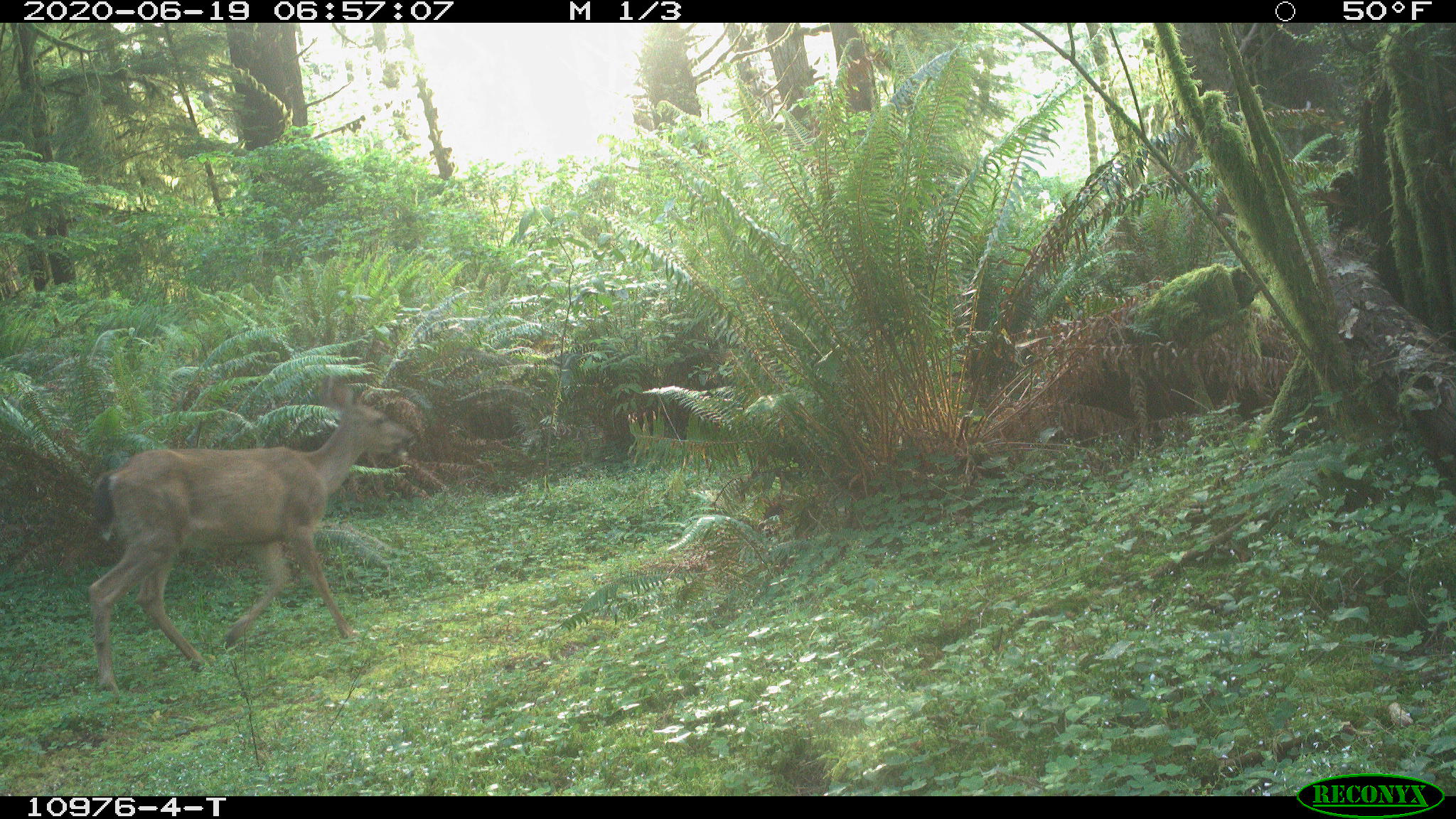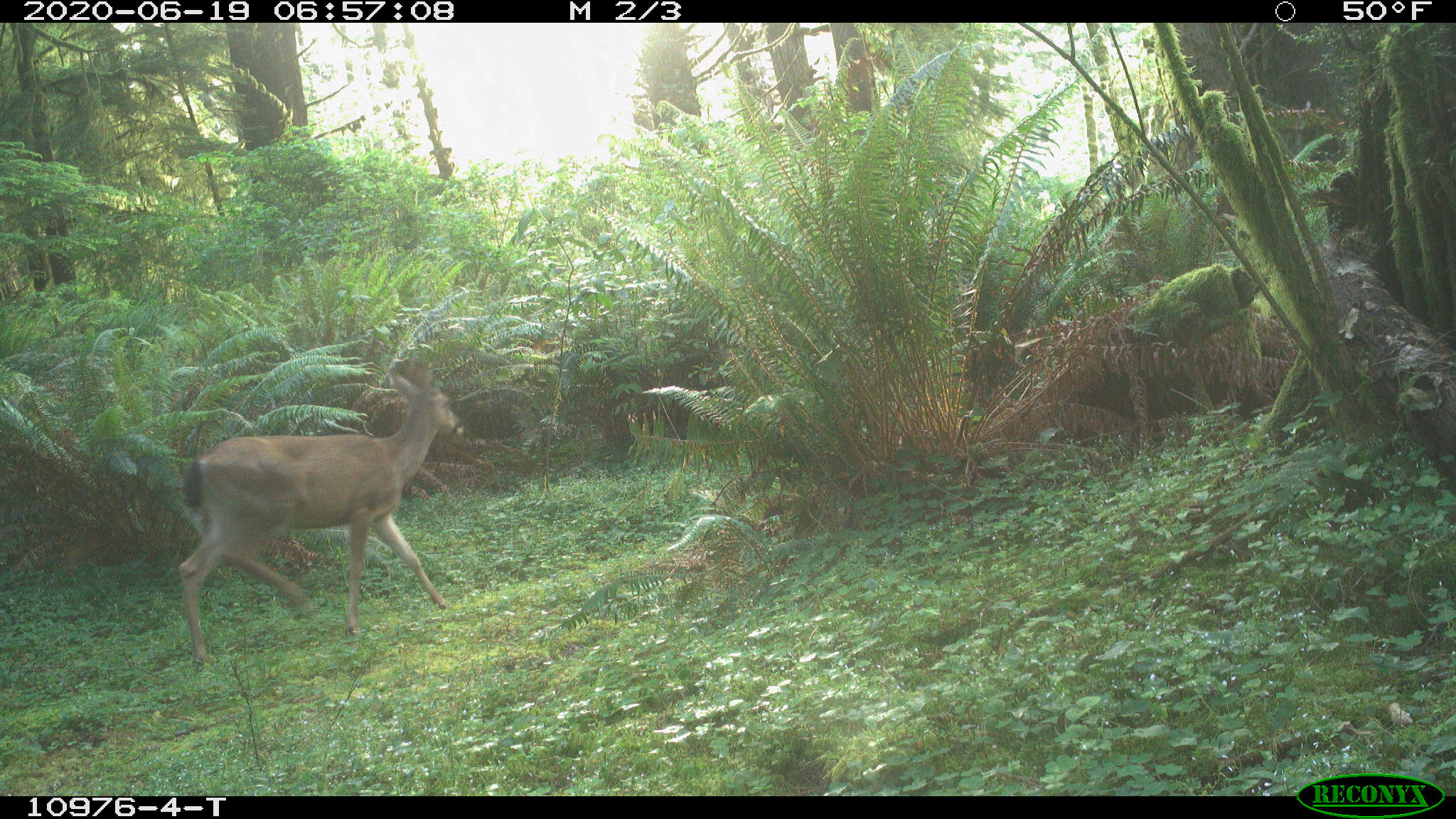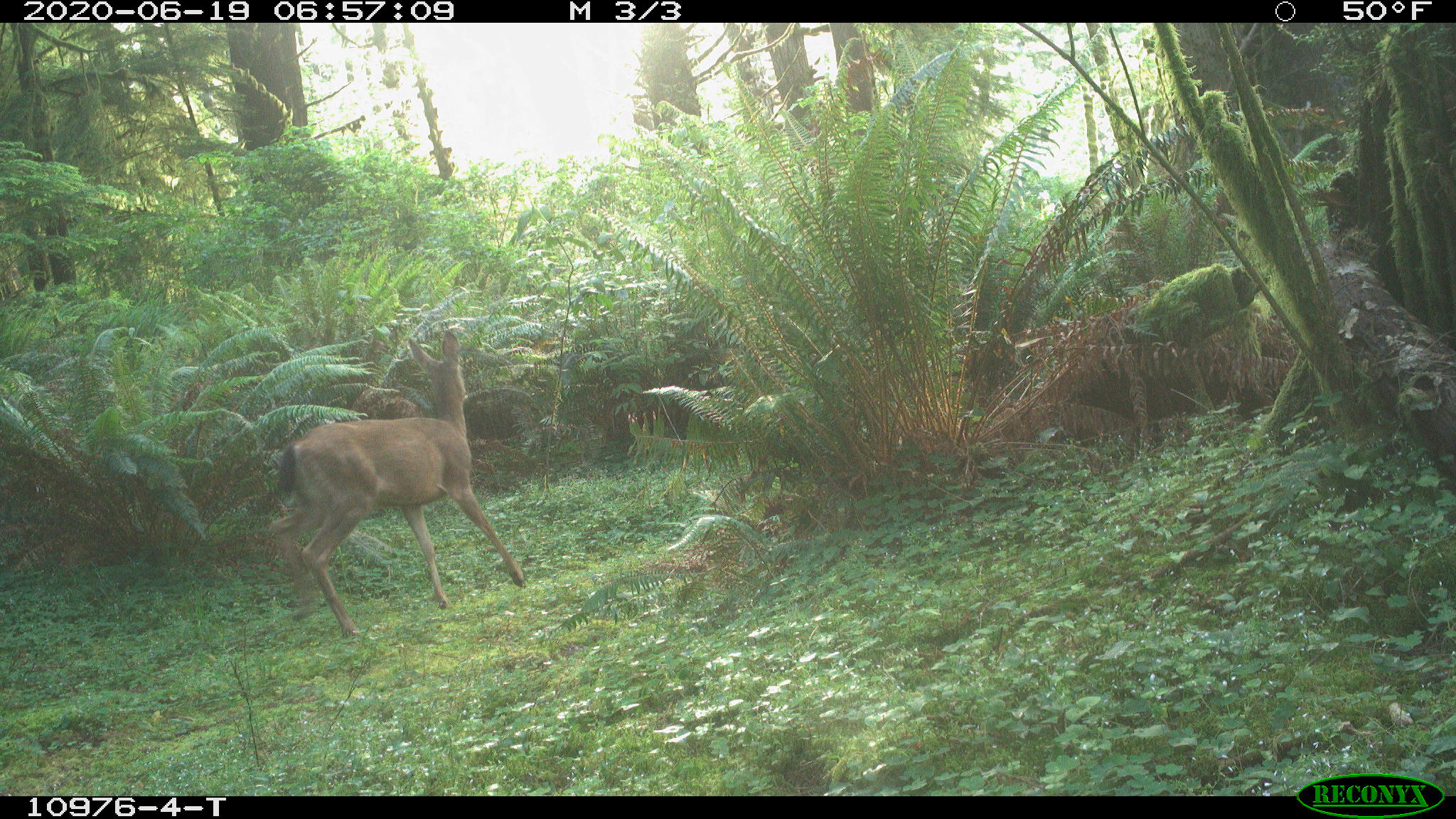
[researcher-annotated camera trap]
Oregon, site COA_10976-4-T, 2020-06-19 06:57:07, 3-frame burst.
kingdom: Animalia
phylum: Chordata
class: Mammalia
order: Artiodactyla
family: Cervidae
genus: Odocoileus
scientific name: Odocoileus hemionus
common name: black-tailed deer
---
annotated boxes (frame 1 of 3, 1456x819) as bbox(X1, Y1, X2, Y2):
black-tailed deer: bbox(78, 372, 431, 698)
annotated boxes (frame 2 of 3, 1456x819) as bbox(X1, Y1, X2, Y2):
black-tailed deer: bbox(169, 359, 472, 666)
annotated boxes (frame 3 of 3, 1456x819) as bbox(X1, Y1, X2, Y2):
black-tailed deer: bbox(249, 321, 529, 639)